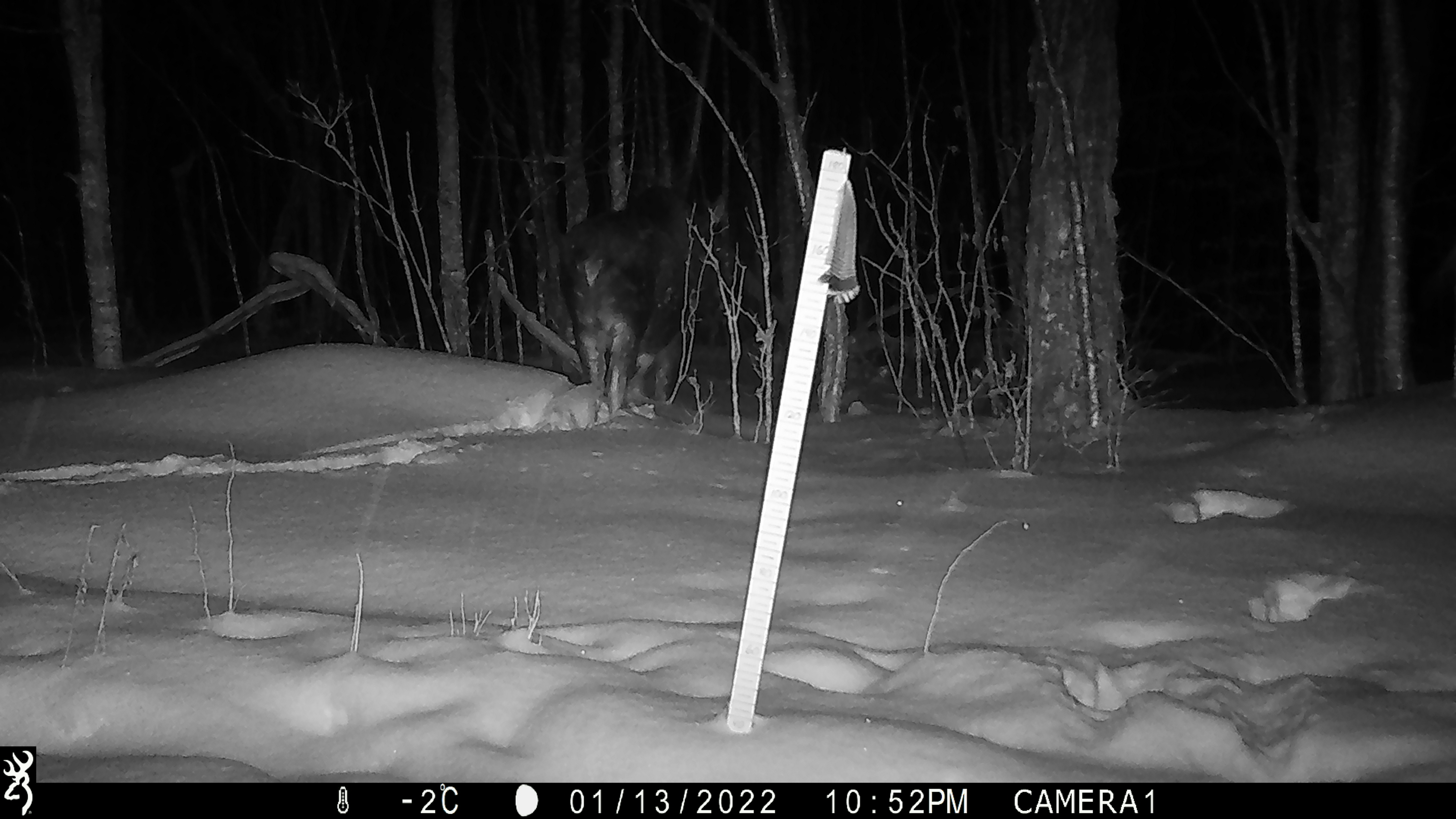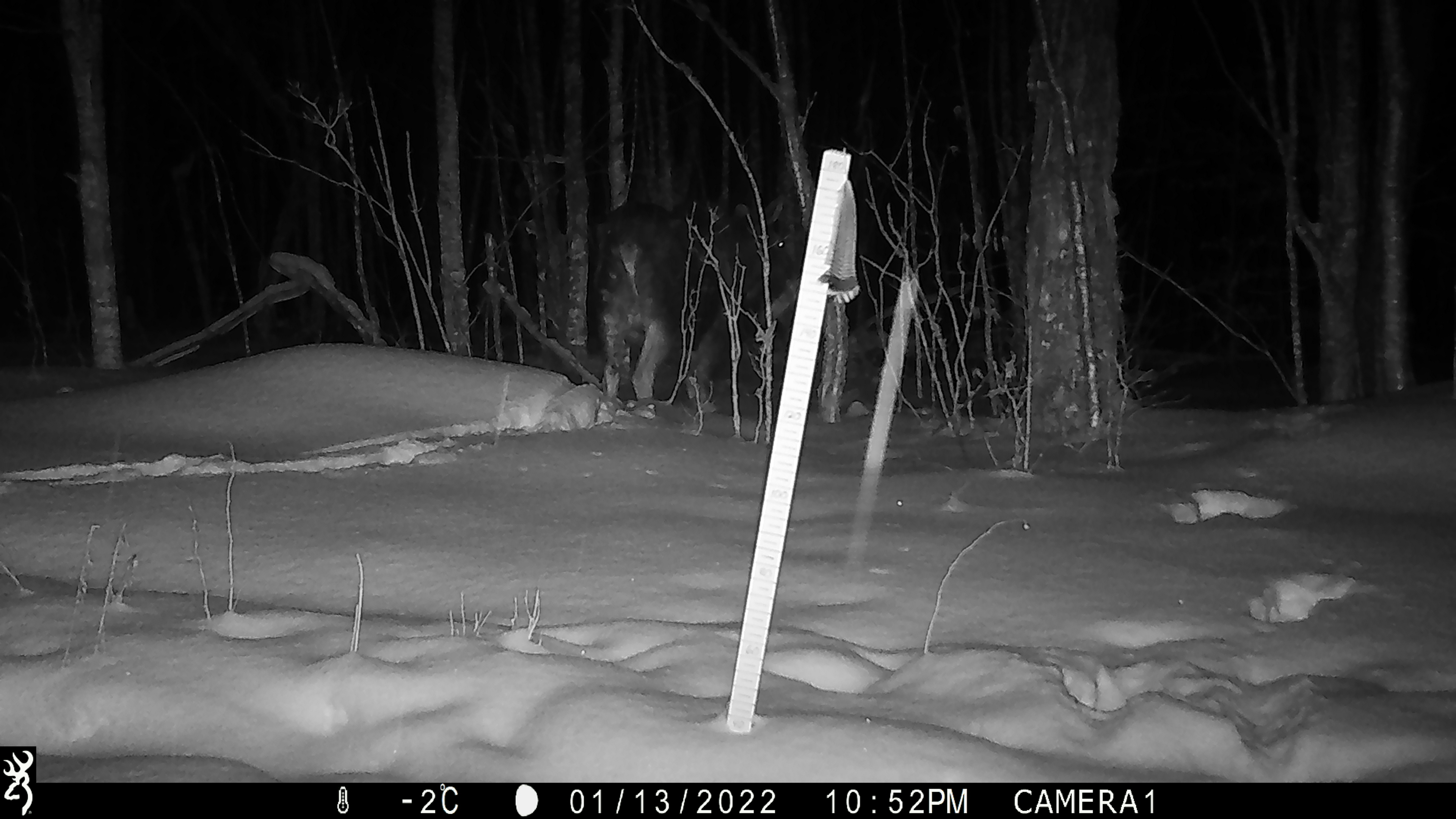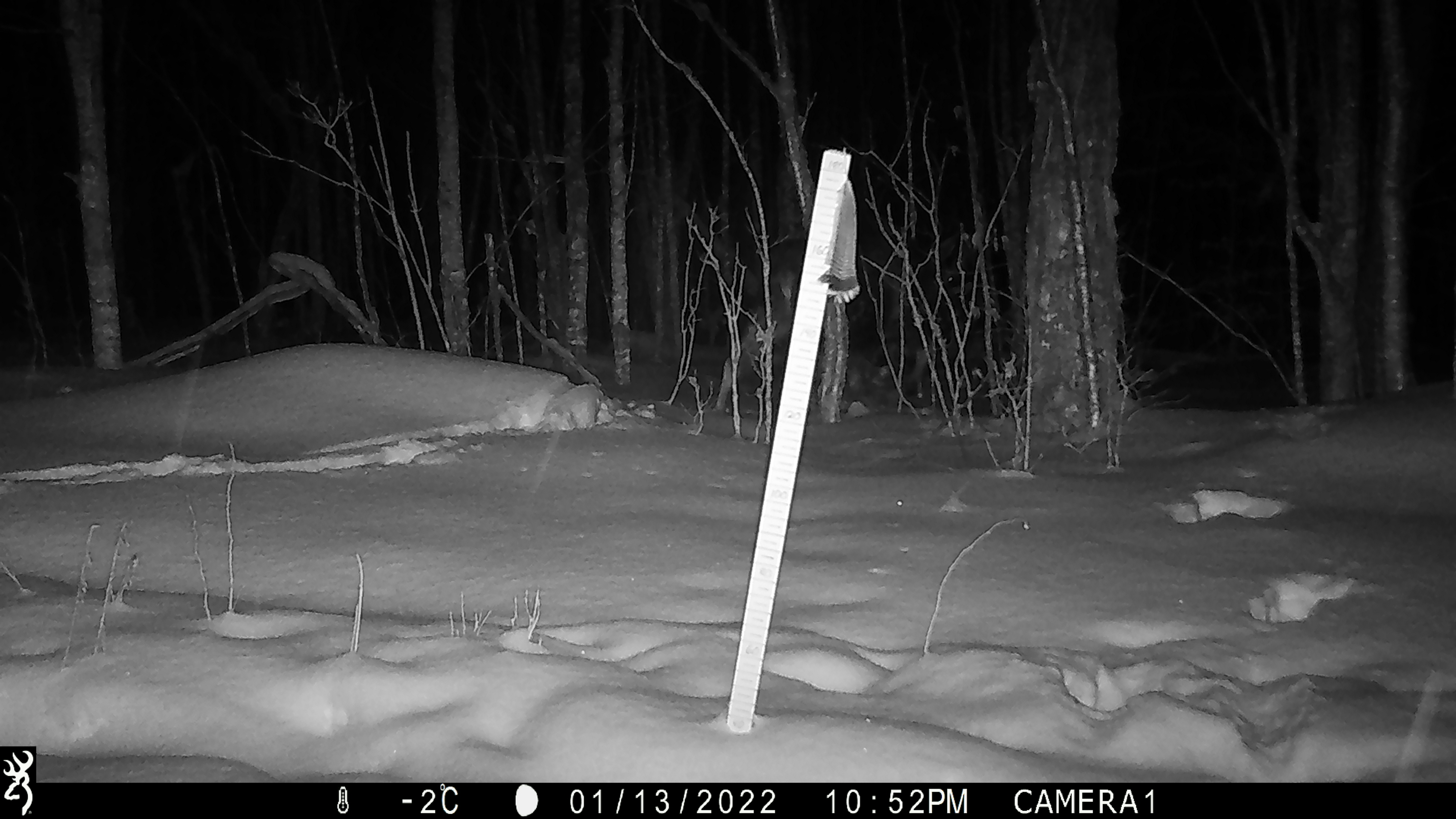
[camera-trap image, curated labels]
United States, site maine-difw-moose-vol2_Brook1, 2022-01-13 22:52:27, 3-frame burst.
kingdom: Animalia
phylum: Chordata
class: Mammalia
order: Artiodactyla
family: Cervidae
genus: Alces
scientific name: Alces alces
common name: moose